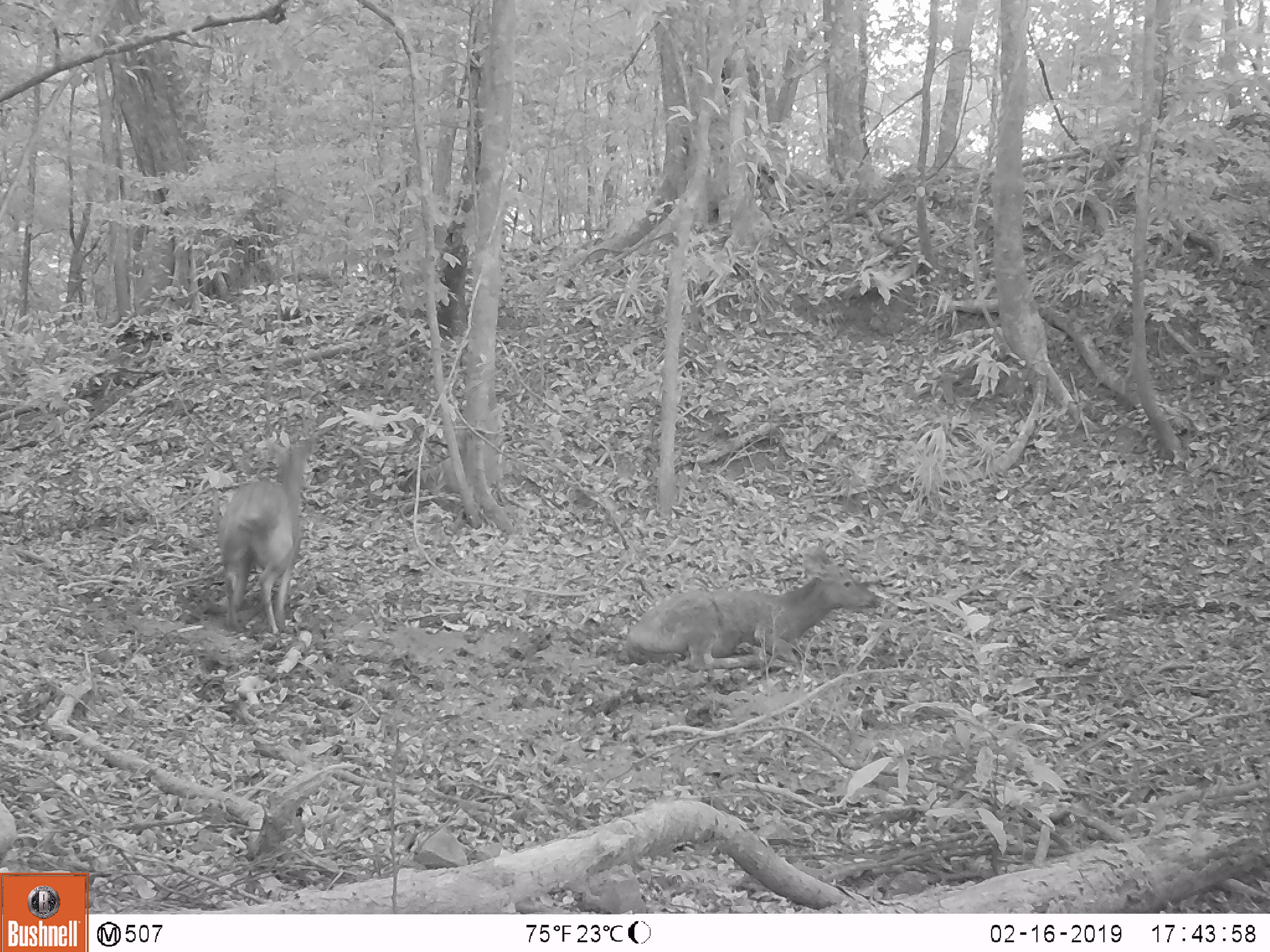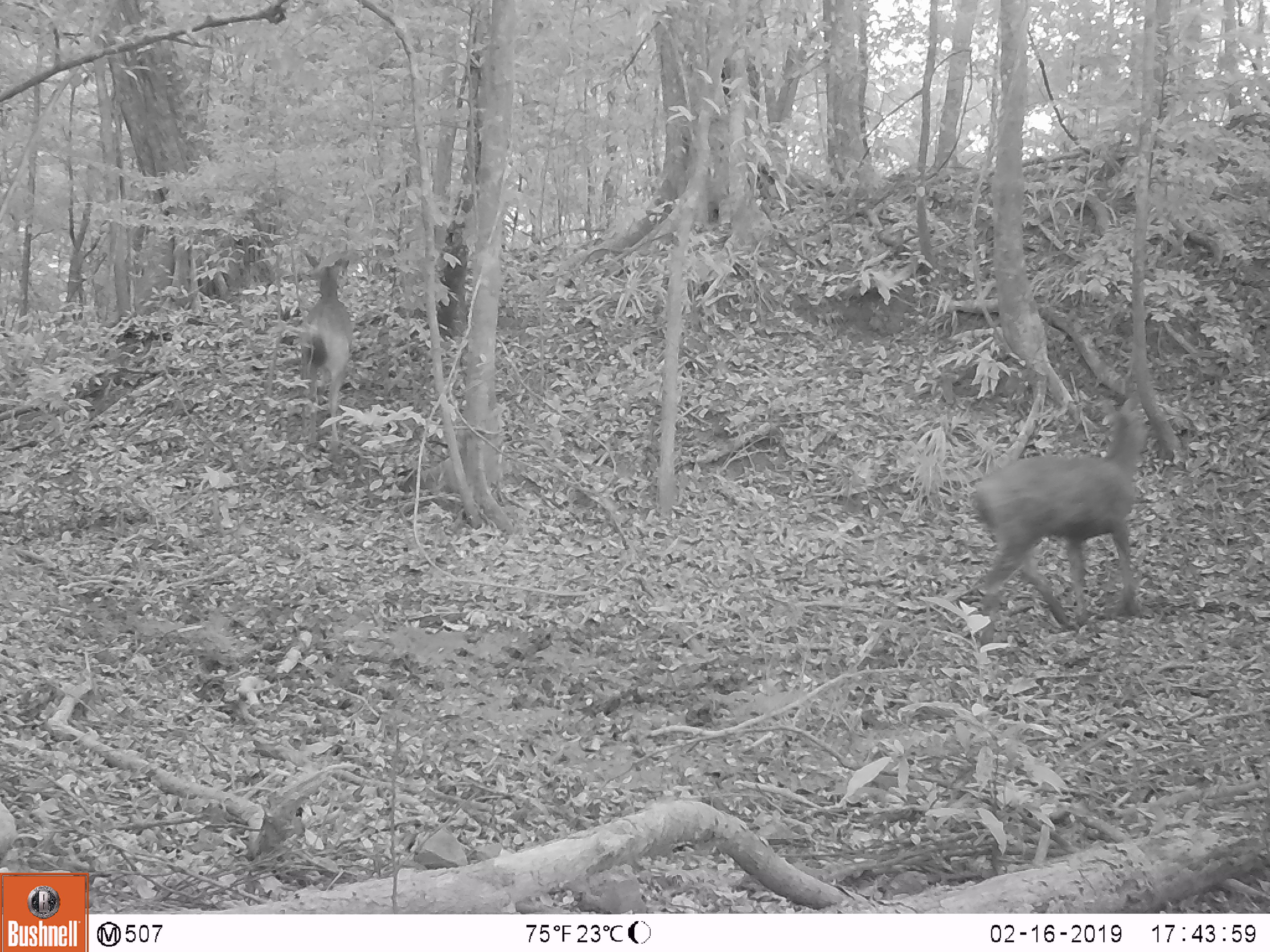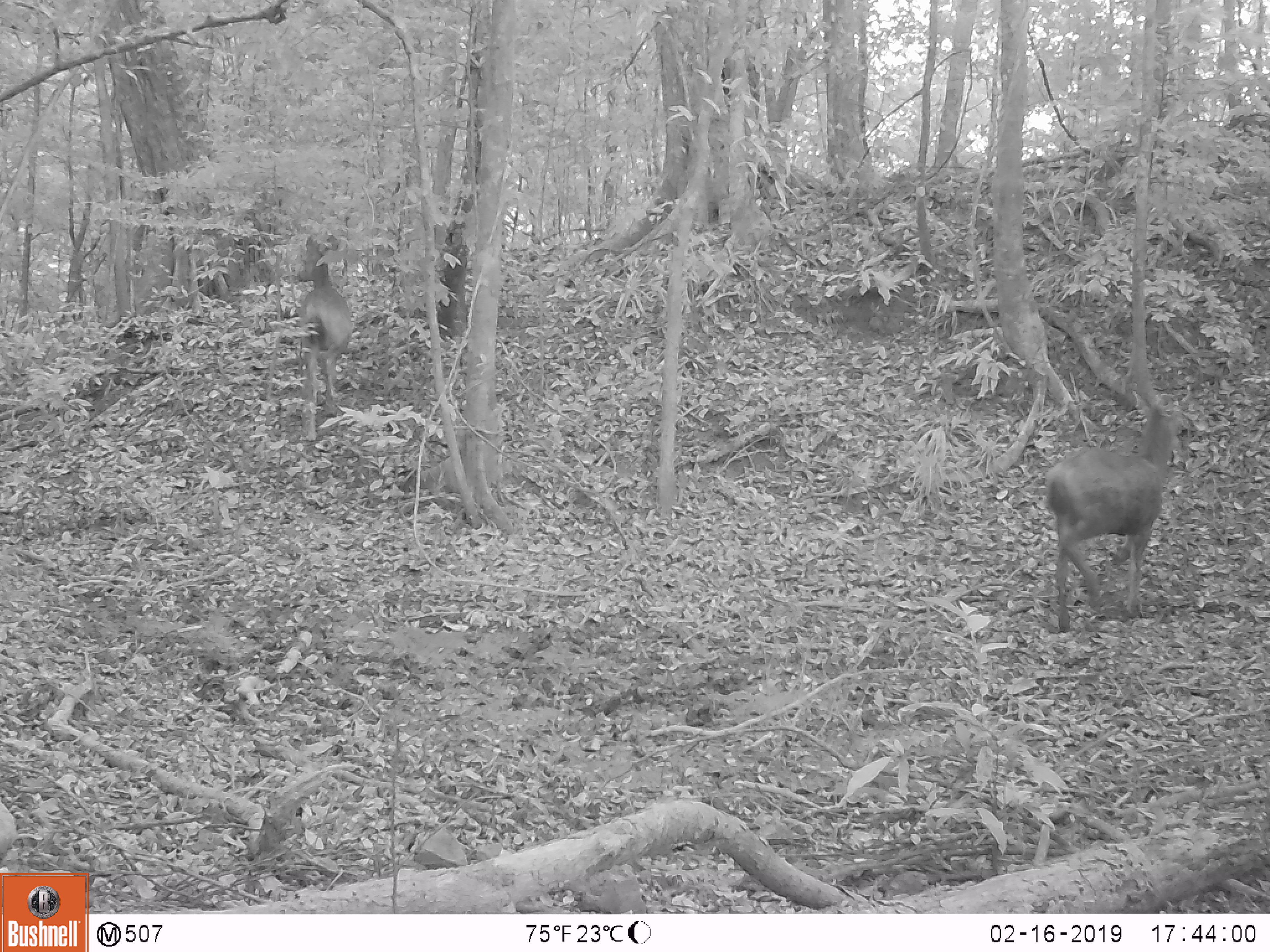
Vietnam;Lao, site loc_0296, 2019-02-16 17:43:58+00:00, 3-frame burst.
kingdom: Animalia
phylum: Chordata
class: Mammalia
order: Artiodactyla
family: Cervidae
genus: Rusa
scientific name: Rusa unicolor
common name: sambar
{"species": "sambar (Rusa unicolor)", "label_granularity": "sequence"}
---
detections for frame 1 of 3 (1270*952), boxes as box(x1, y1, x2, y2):
sambar: box(624, 544, 883, 673); box(217, 432, 317, 636)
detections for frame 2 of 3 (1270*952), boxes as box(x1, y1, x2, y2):
sambar: box(972, 394, 1155, 655); box(297, 251, 356, 461)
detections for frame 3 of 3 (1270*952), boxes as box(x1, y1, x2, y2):
sambar: box(1041, 384, 1191, 633); box(293, 229, 354, 443)